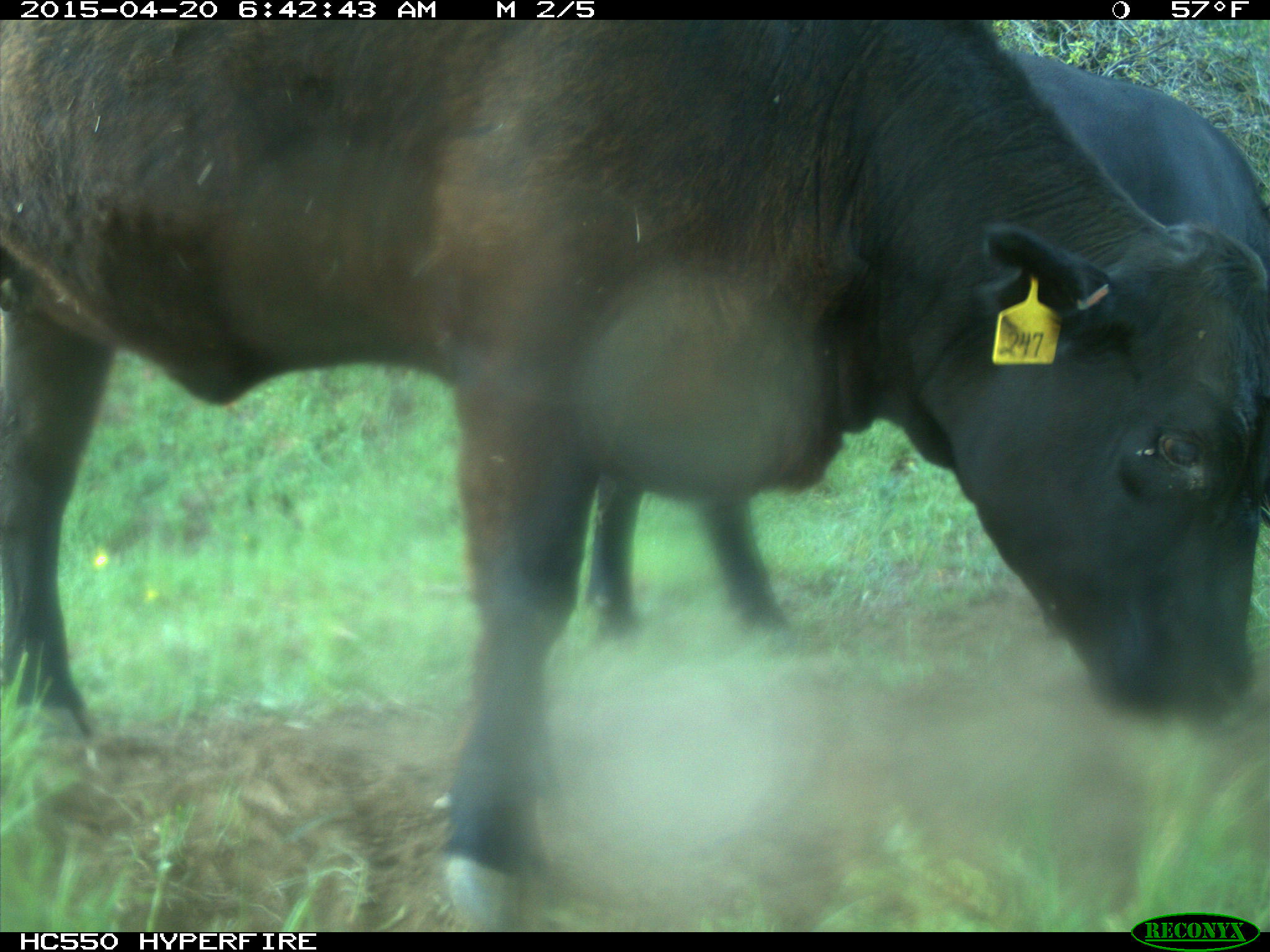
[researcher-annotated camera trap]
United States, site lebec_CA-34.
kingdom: Animalia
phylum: Chordata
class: Mammalia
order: Artiodactyla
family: Bovidae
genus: Bos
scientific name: Bos taurus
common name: domestic cow